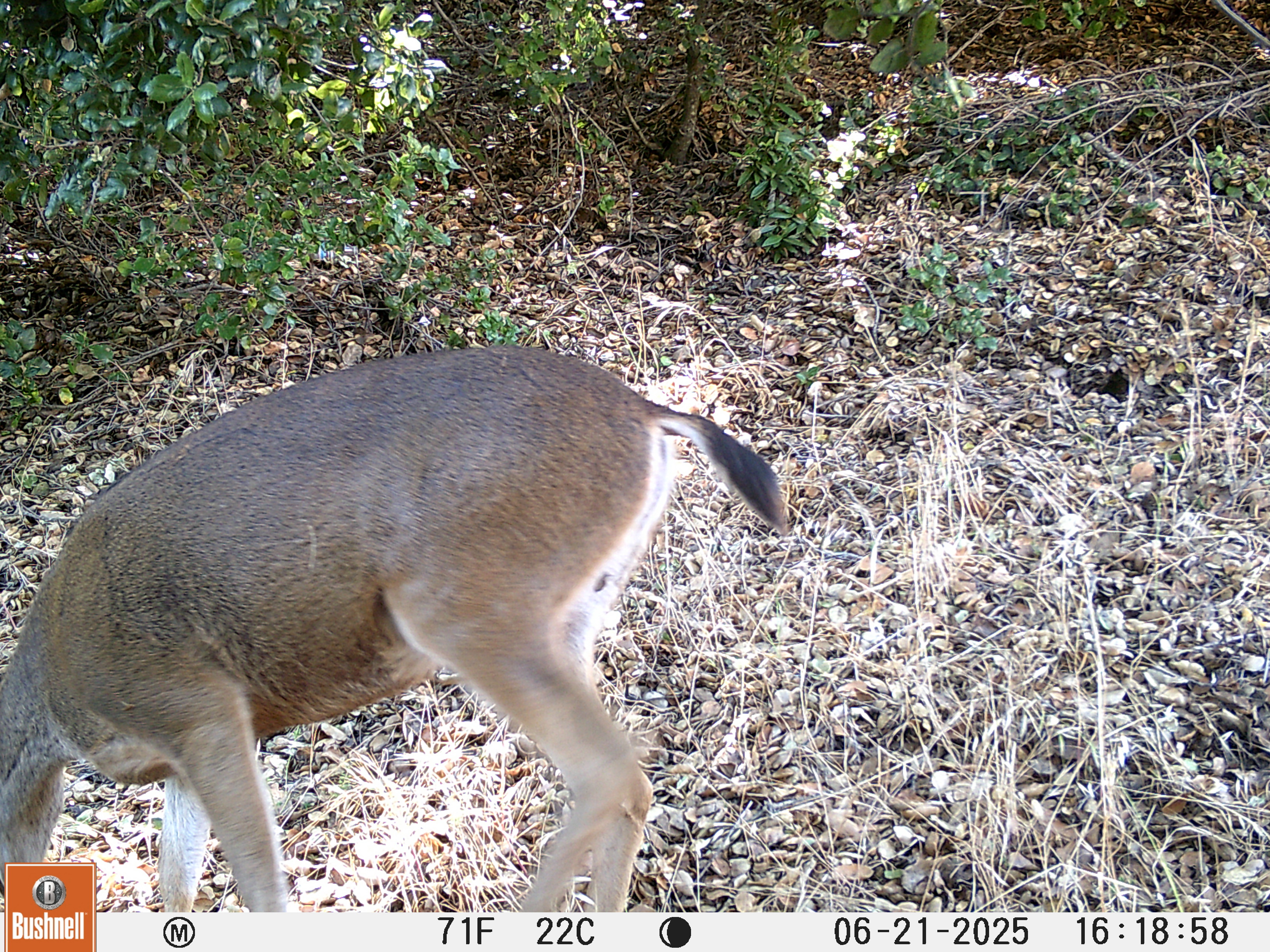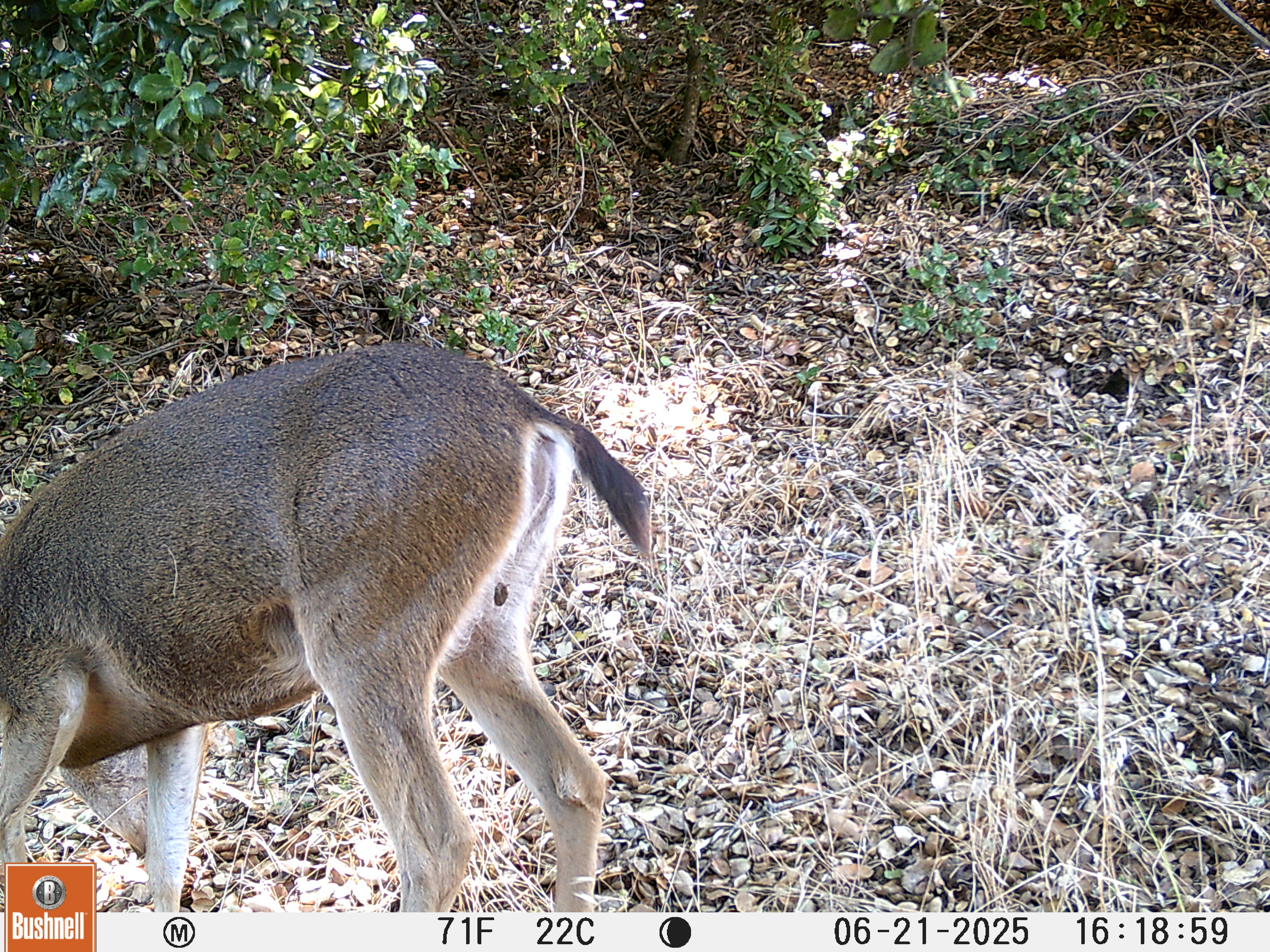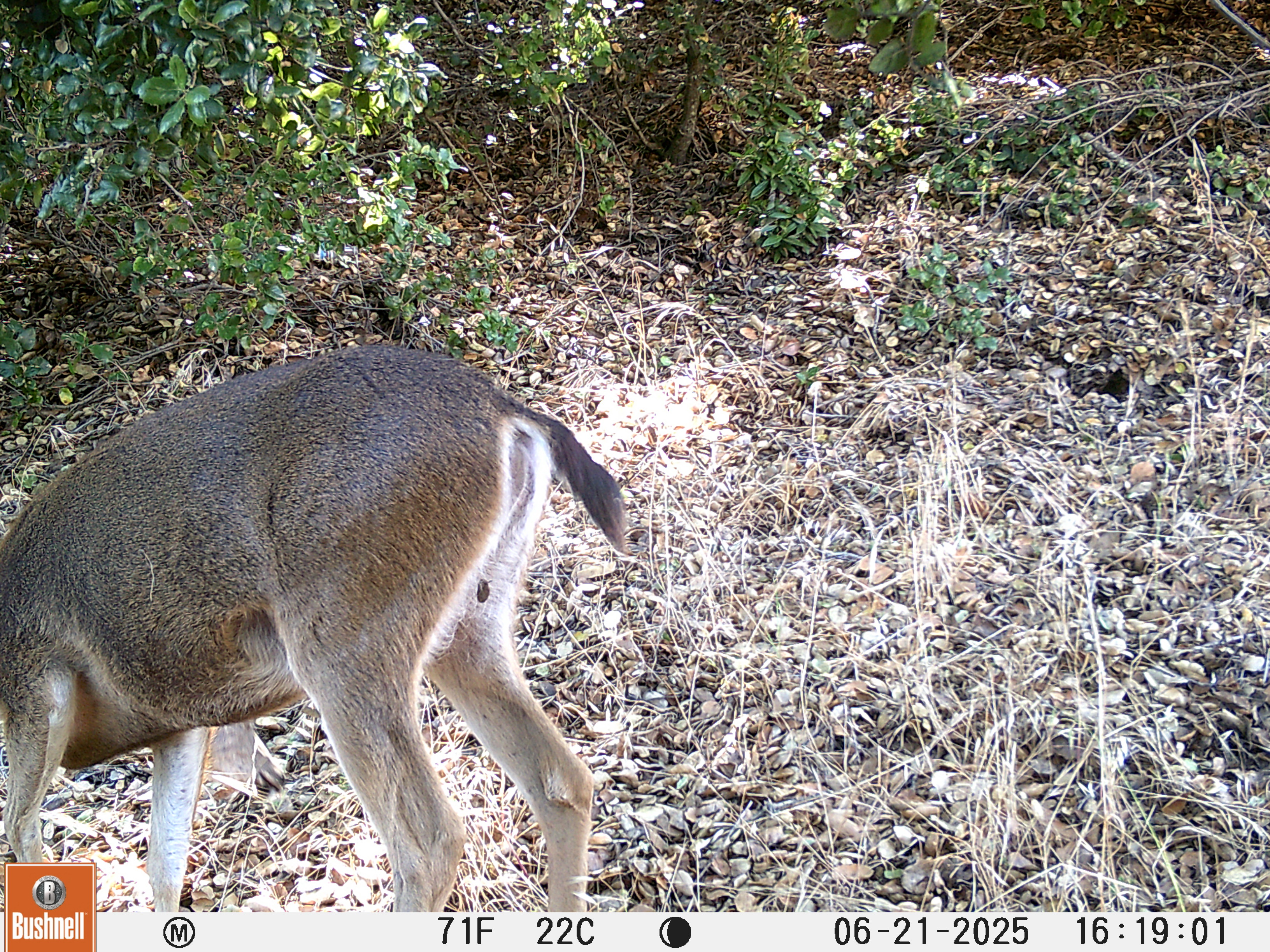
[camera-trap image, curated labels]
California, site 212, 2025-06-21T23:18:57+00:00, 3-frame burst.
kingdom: Animalia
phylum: Chordata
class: Mammalia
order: Artiodactyla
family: Cervidae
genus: Odocoileus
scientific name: Odocoileus hemionus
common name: mule deer